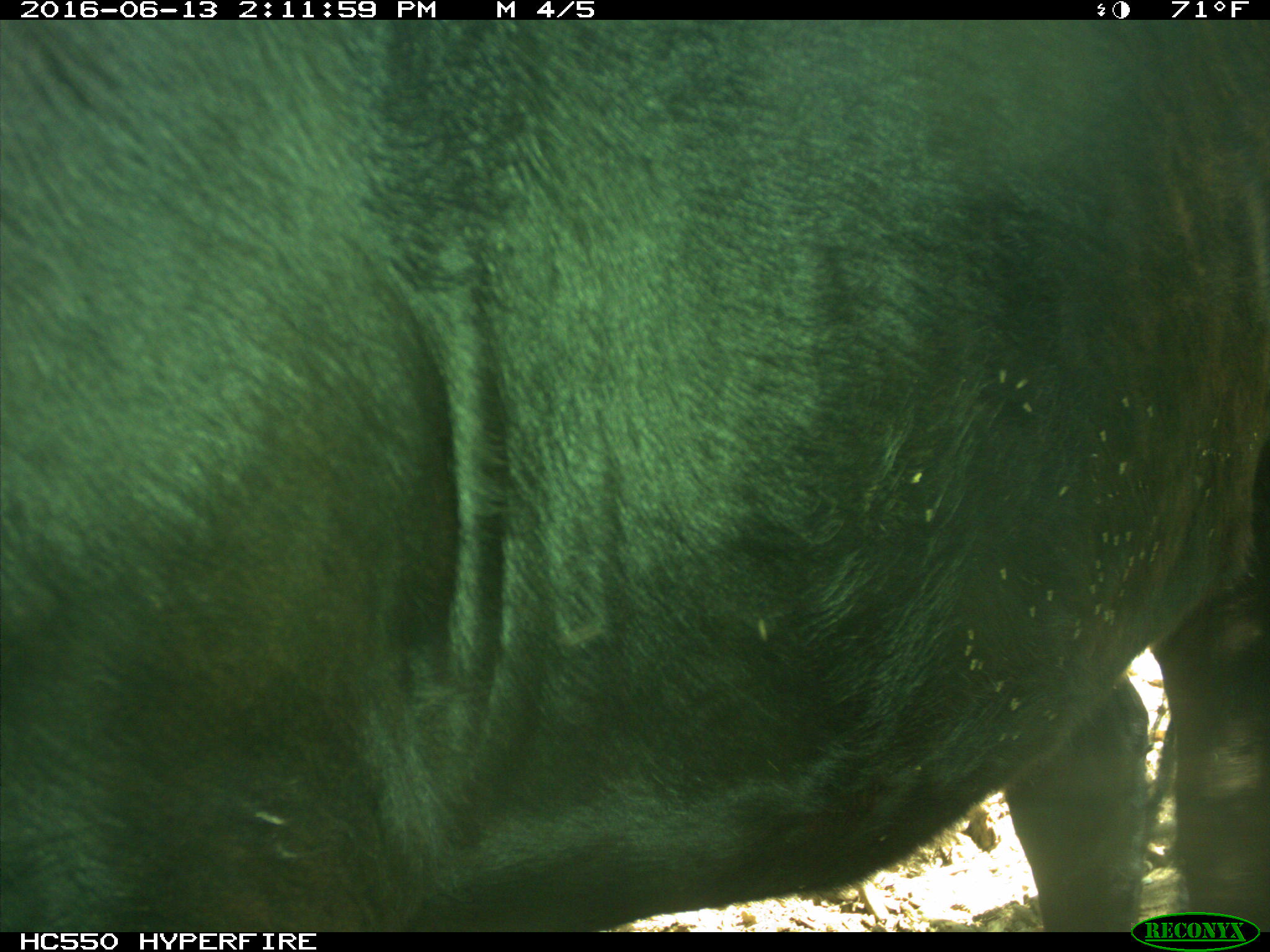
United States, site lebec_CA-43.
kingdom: Animalia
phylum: Chordata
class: Mammalia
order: Artiodactyla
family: Bovidae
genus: Bos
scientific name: Bos taurus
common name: domestic cow